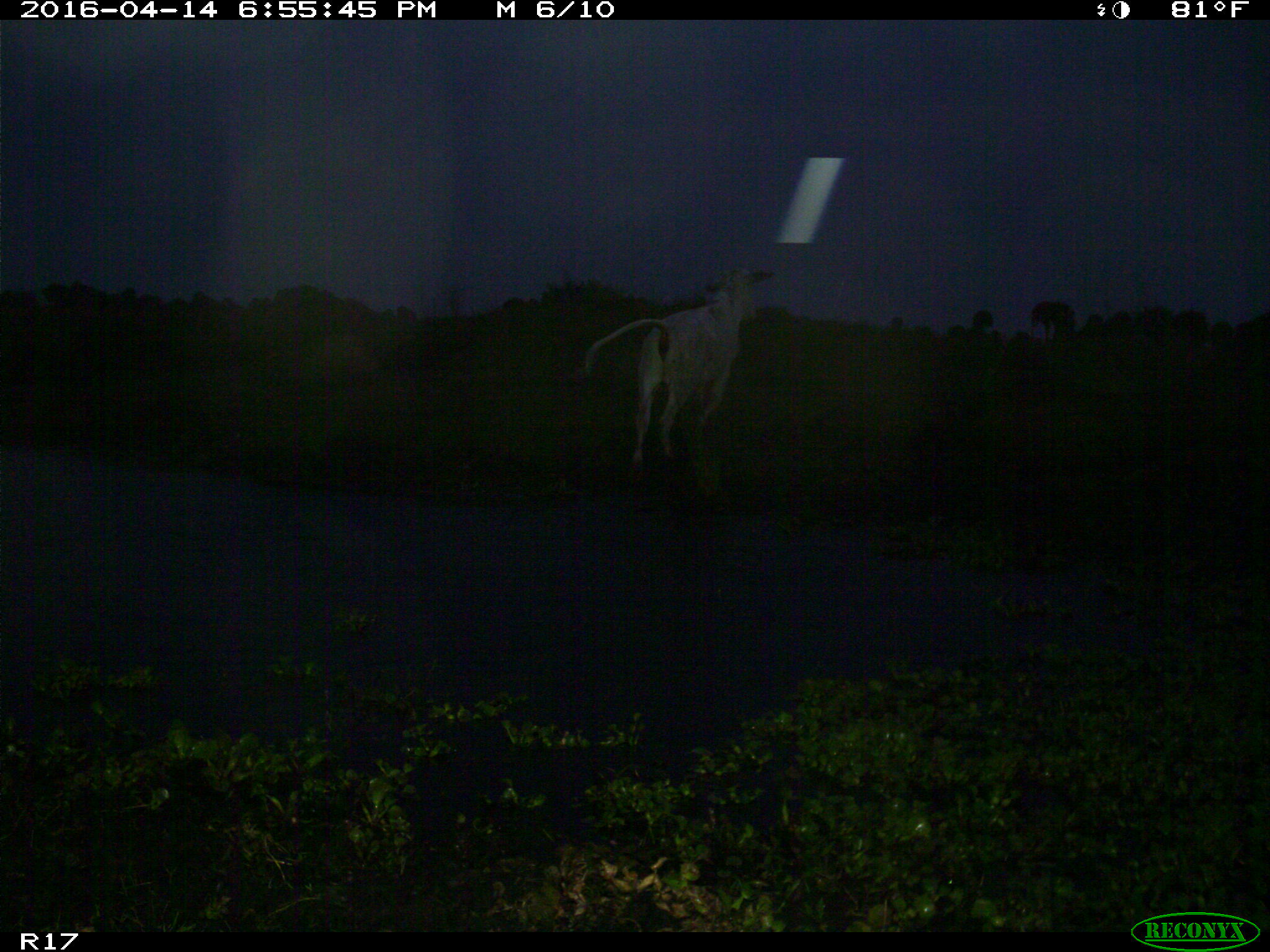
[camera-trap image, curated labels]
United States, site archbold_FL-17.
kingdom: Animalia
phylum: Chordata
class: Mammalia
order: Artiodactyla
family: Bovidae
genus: Bos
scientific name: Bos taurus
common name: domestic cow